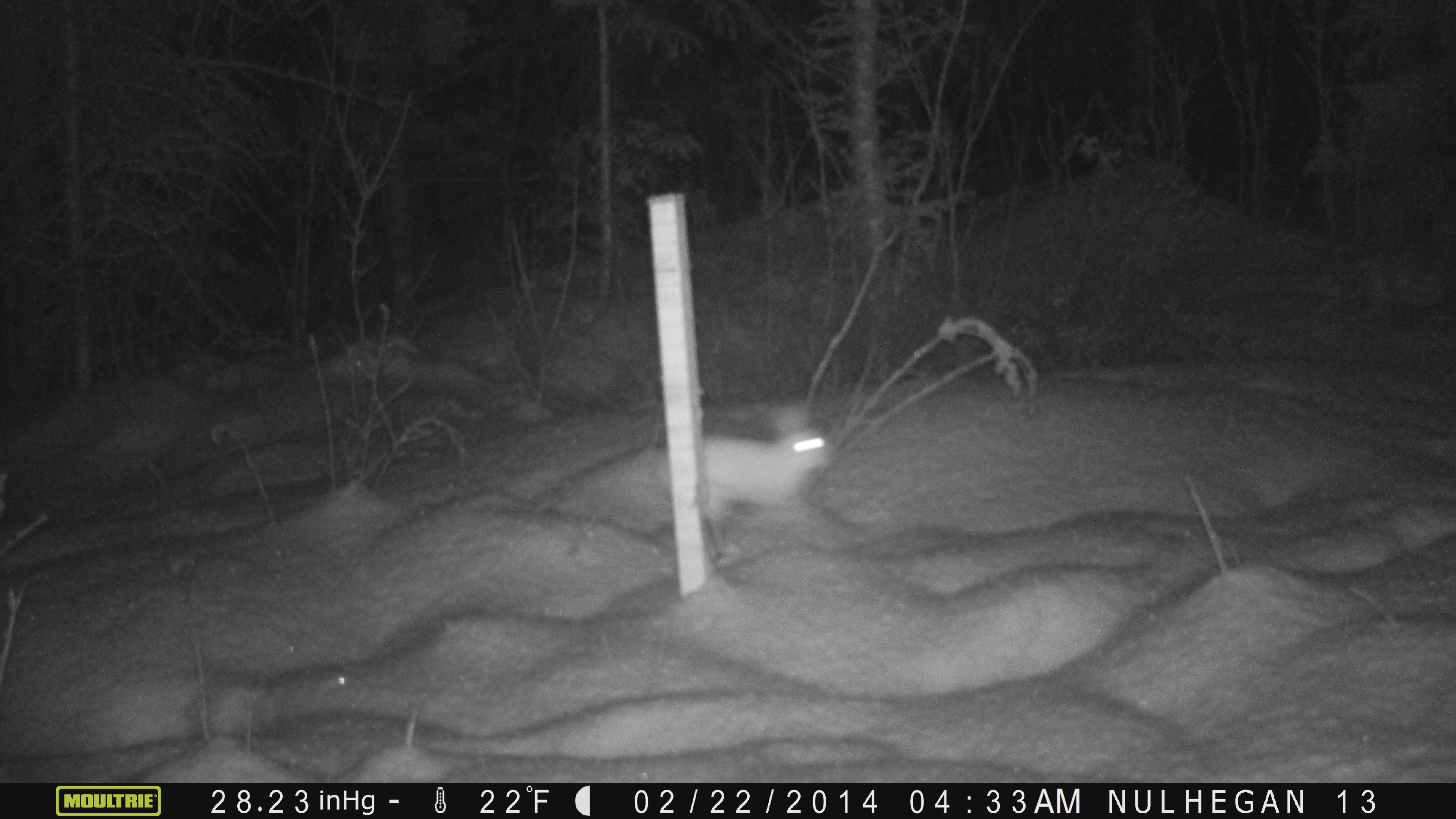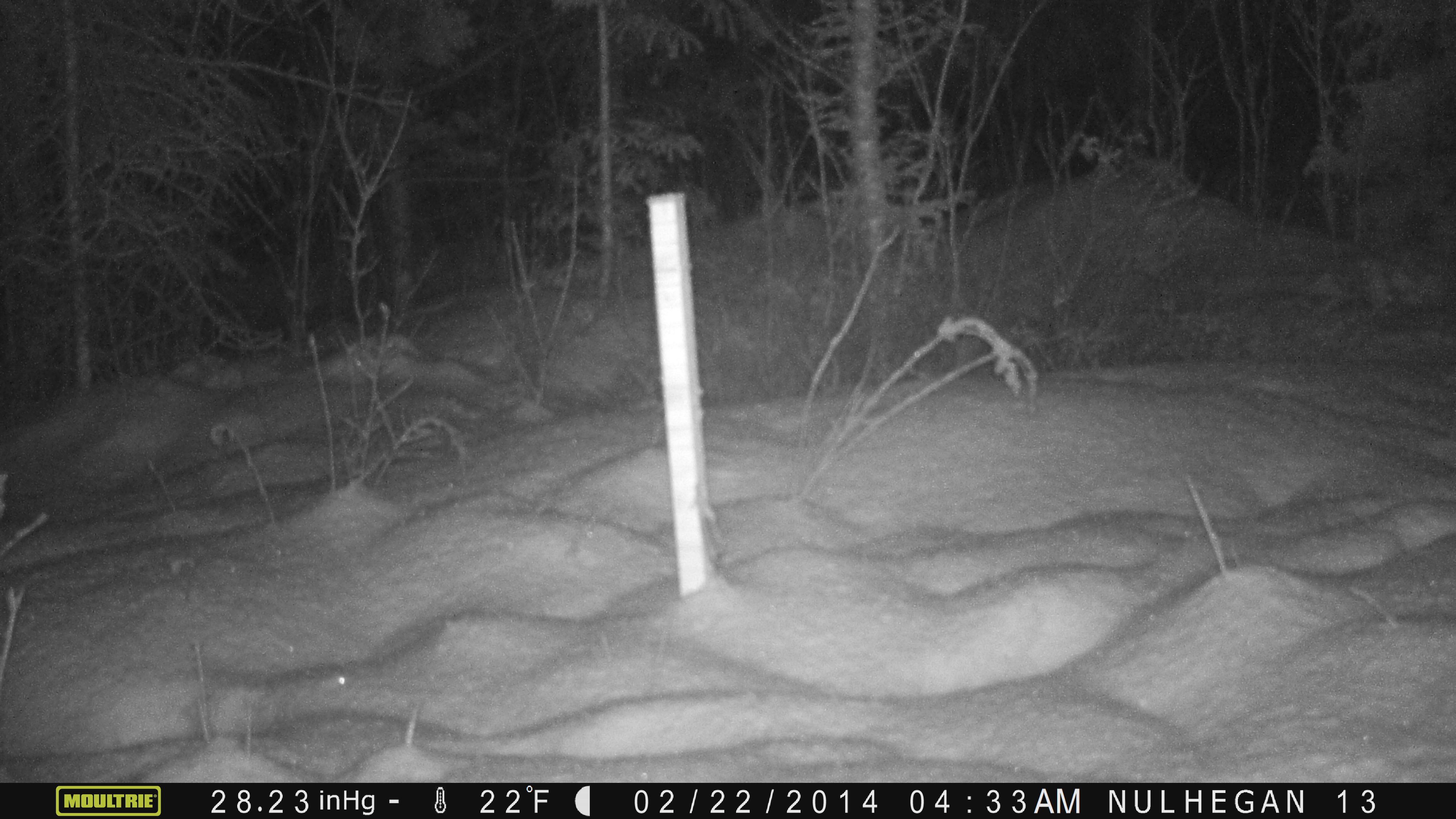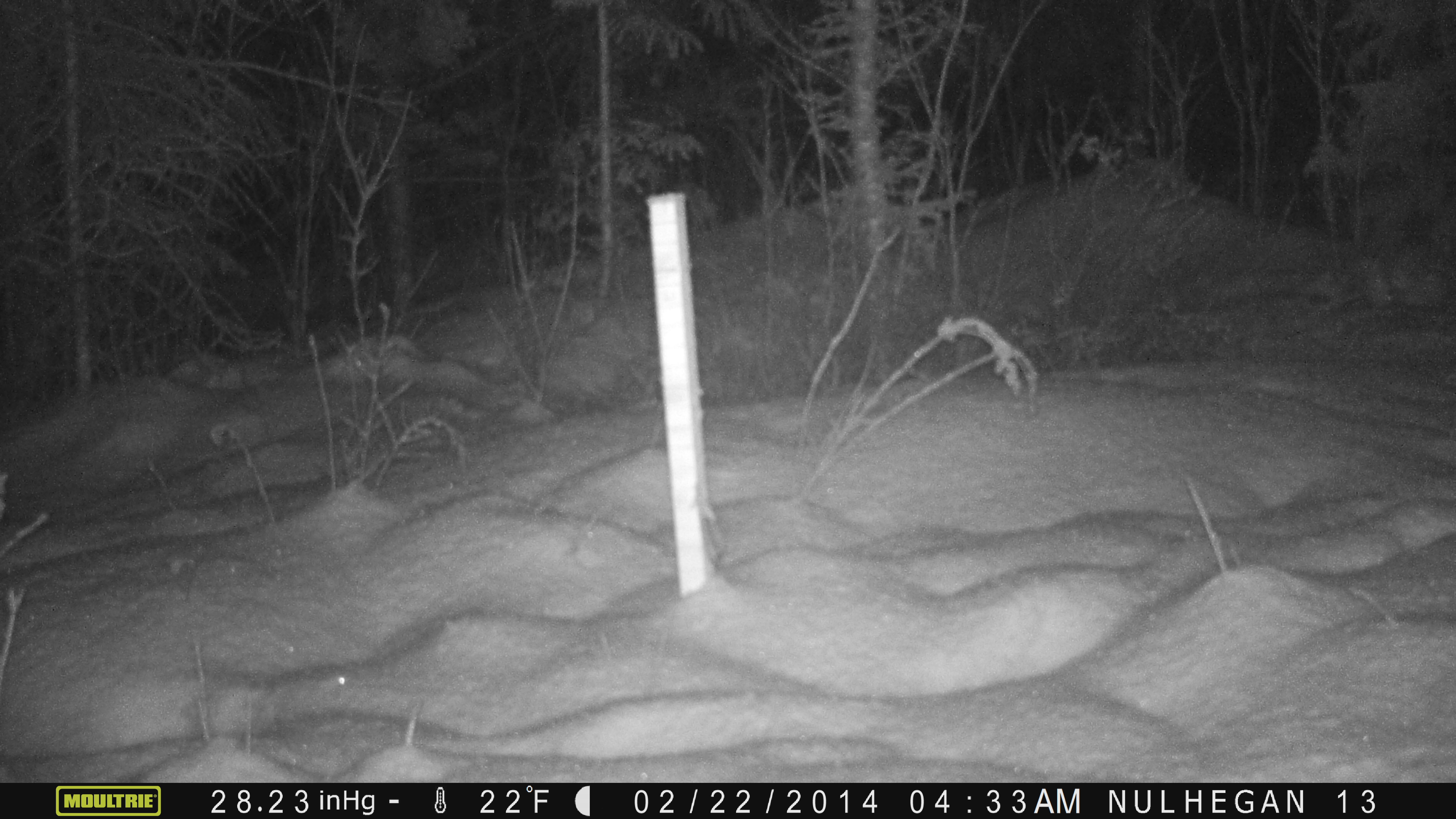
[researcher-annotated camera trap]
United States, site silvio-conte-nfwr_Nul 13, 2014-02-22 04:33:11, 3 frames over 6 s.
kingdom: Animalia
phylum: Chordata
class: Mammalia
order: Lagomorpha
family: Leporidae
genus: Lepus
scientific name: Lepus americanus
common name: snowshoe hare